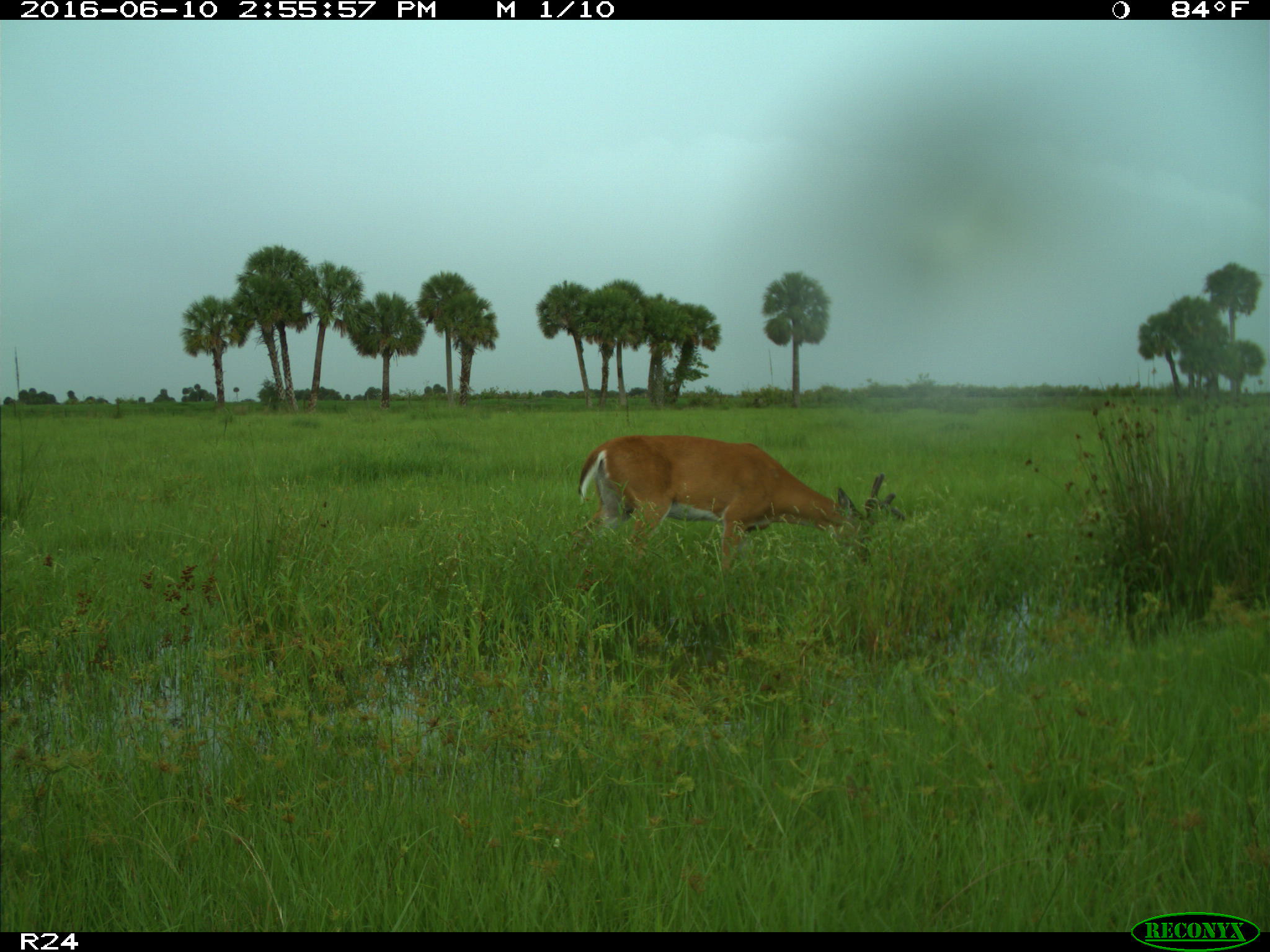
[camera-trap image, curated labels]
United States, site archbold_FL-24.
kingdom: Animalia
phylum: Chordata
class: Mammalia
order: Artiodactyla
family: Cervidae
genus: Odocoileus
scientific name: Odocoileus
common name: deer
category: unidentified deer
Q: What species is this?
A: Unidentified deer (deer) (Odocoileus).